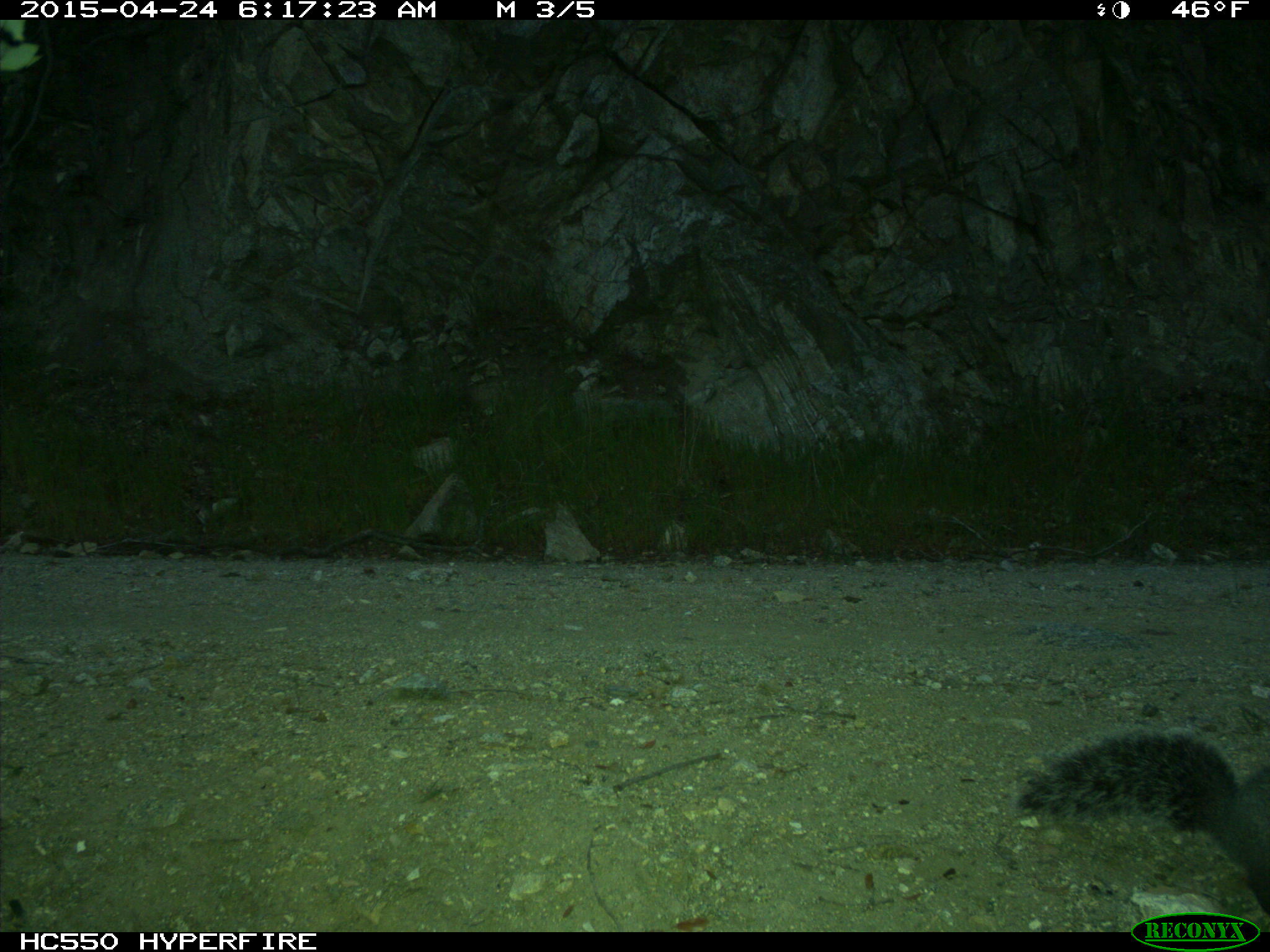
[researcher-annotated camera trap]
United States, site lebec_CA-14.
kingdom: Animalia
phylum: Chordata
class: Mammalia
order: Rodentia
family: Sciuridae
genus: Sciurus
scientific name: Sciurus carolinensis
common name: eastern gray squirrel